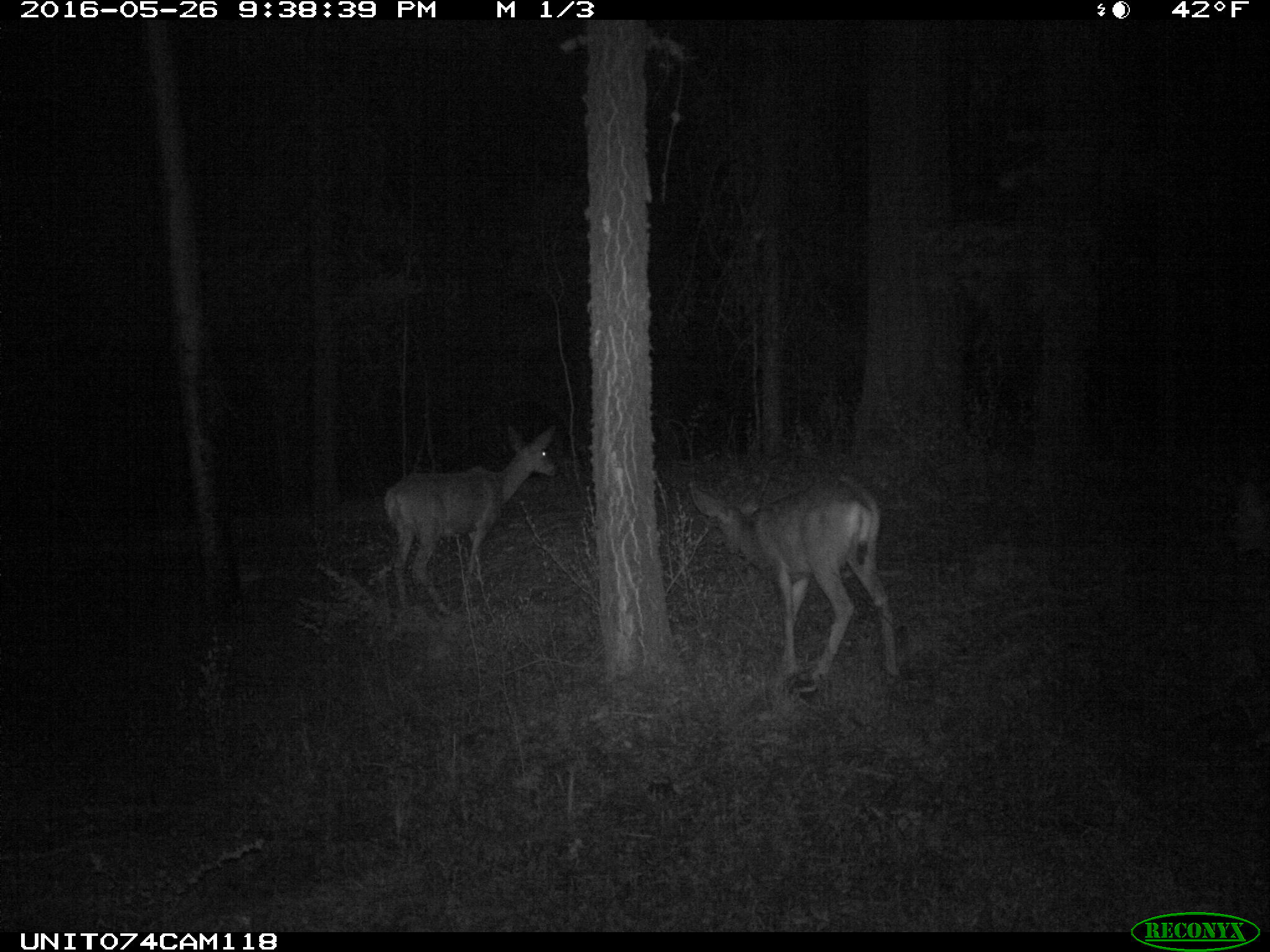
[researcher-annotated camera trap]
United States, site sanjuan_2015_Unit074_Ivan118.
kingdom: Animalia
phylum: Chordata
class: Mammalia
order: Artiodactyla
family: Cervidae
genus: Odocoileus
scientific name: Odocoileus hemionus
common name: mule deer